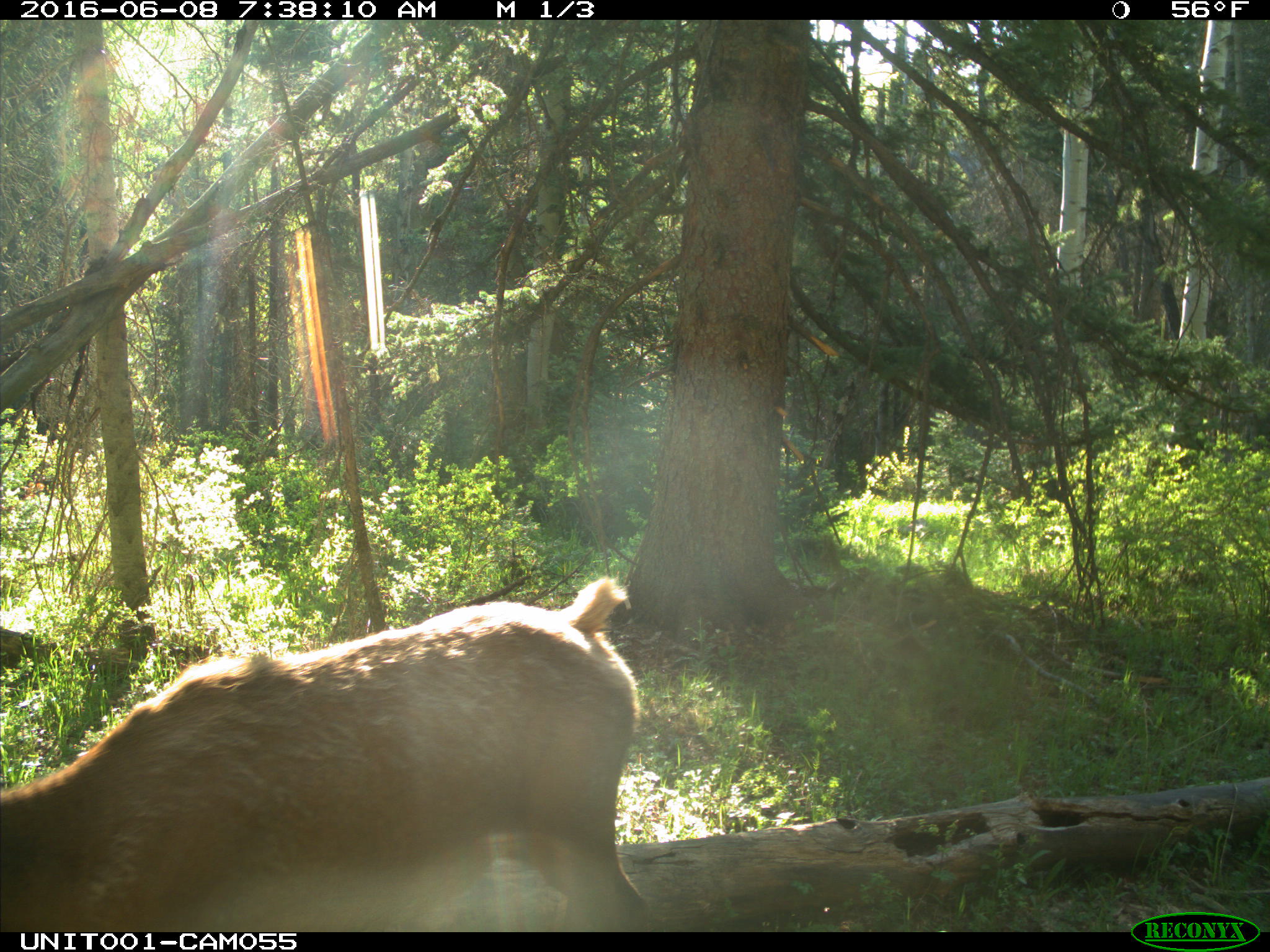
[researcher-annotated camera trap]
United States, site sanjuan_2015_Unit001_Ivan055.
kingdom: Animalia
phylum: Chordata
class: Mammalia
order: Artiodactyla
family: Cervidae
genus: Cervus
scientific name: Cervus elaphus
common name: red deer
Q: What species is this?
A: Cervus elaphus (red deer).